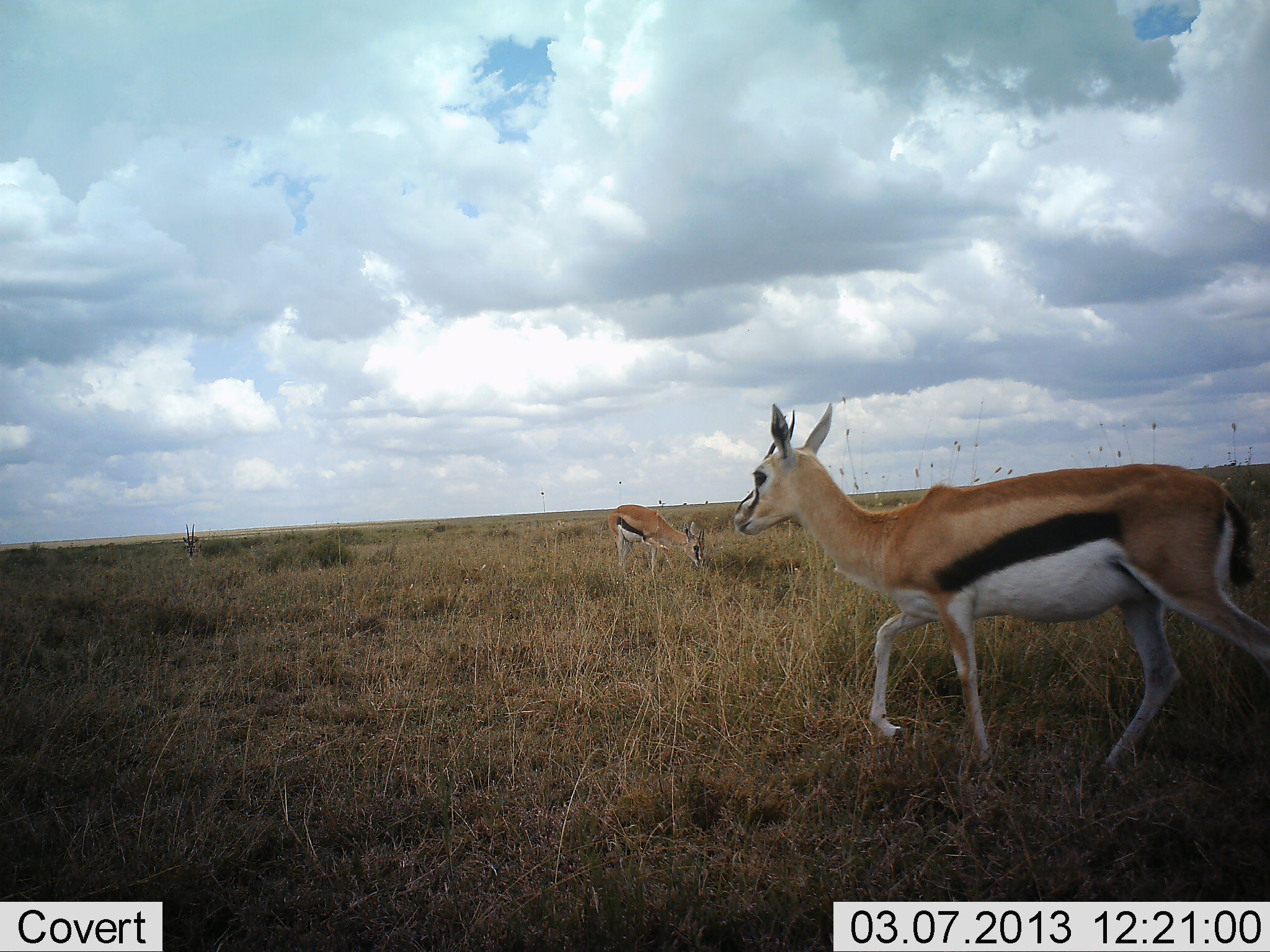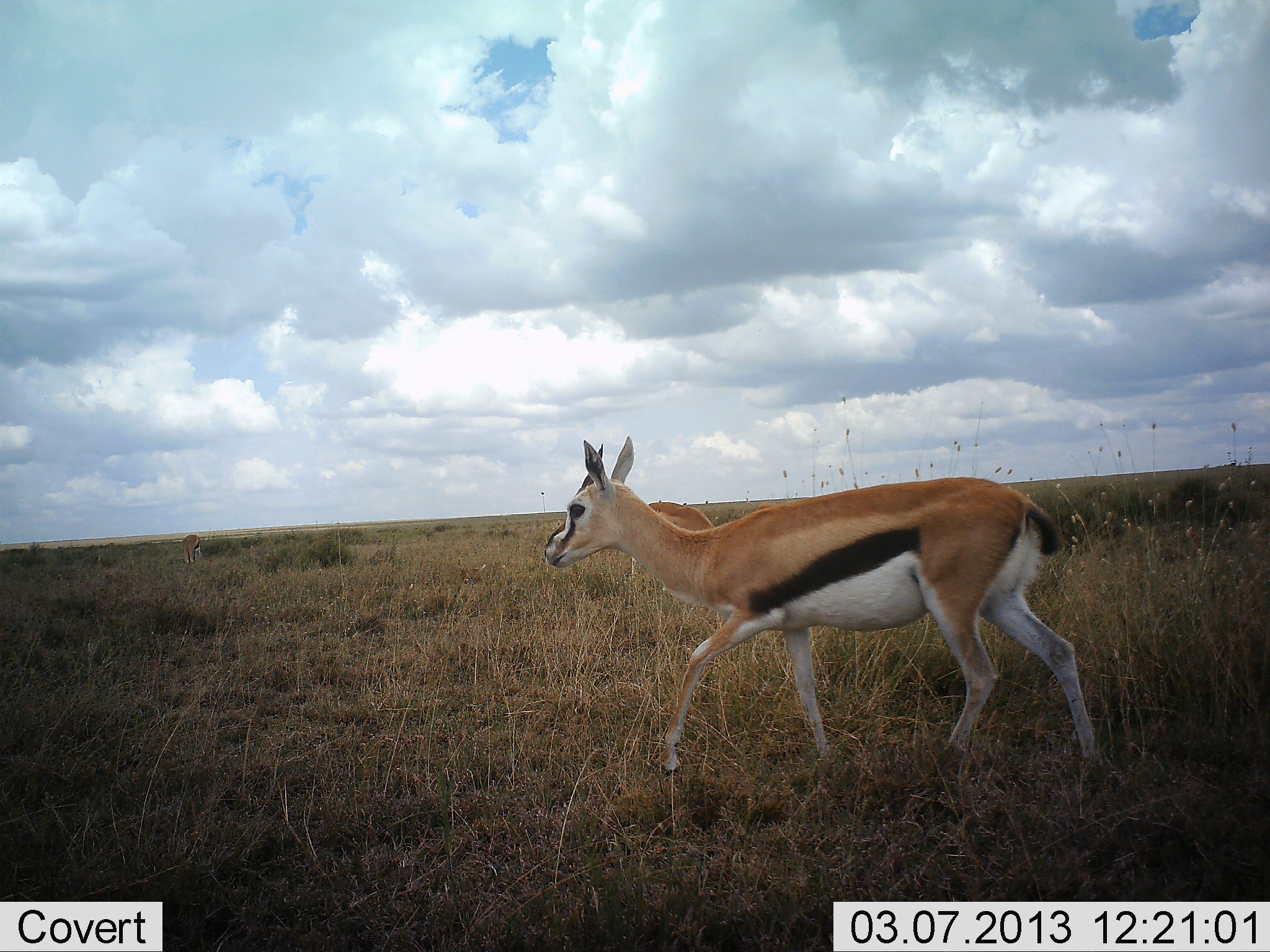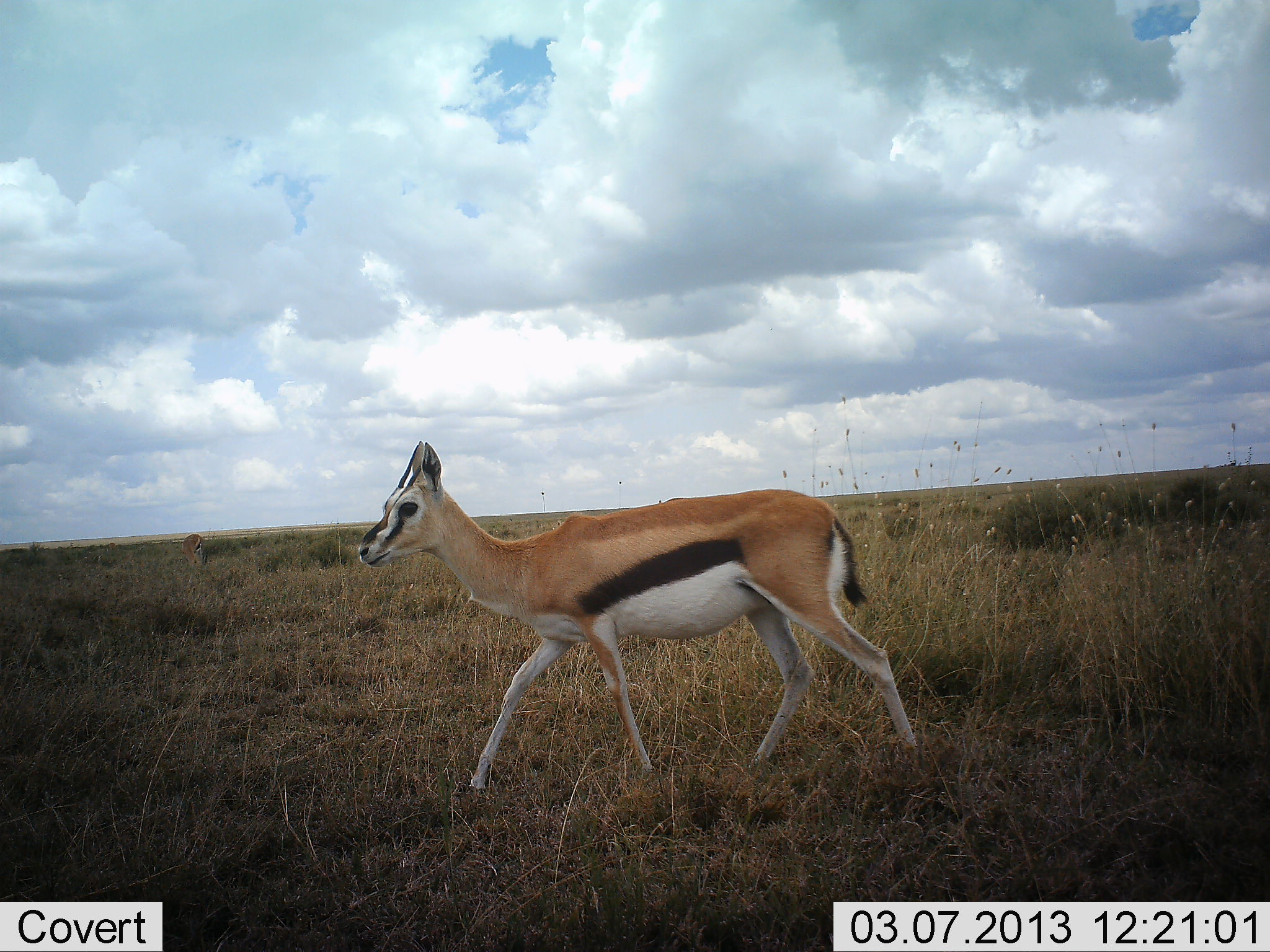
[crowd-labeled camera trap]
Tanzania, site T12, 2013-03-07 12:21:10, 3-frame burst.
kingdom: Animalia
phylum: Chordata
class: Mammalia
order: Artiodactyla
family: Bovidae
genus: Eudorcas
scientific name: Eudorcas thomsonii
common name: thomson's gazelle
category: gazellethomsons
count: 2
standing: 13%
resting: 0%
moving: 97%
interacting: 0%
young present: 0%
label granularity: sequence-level